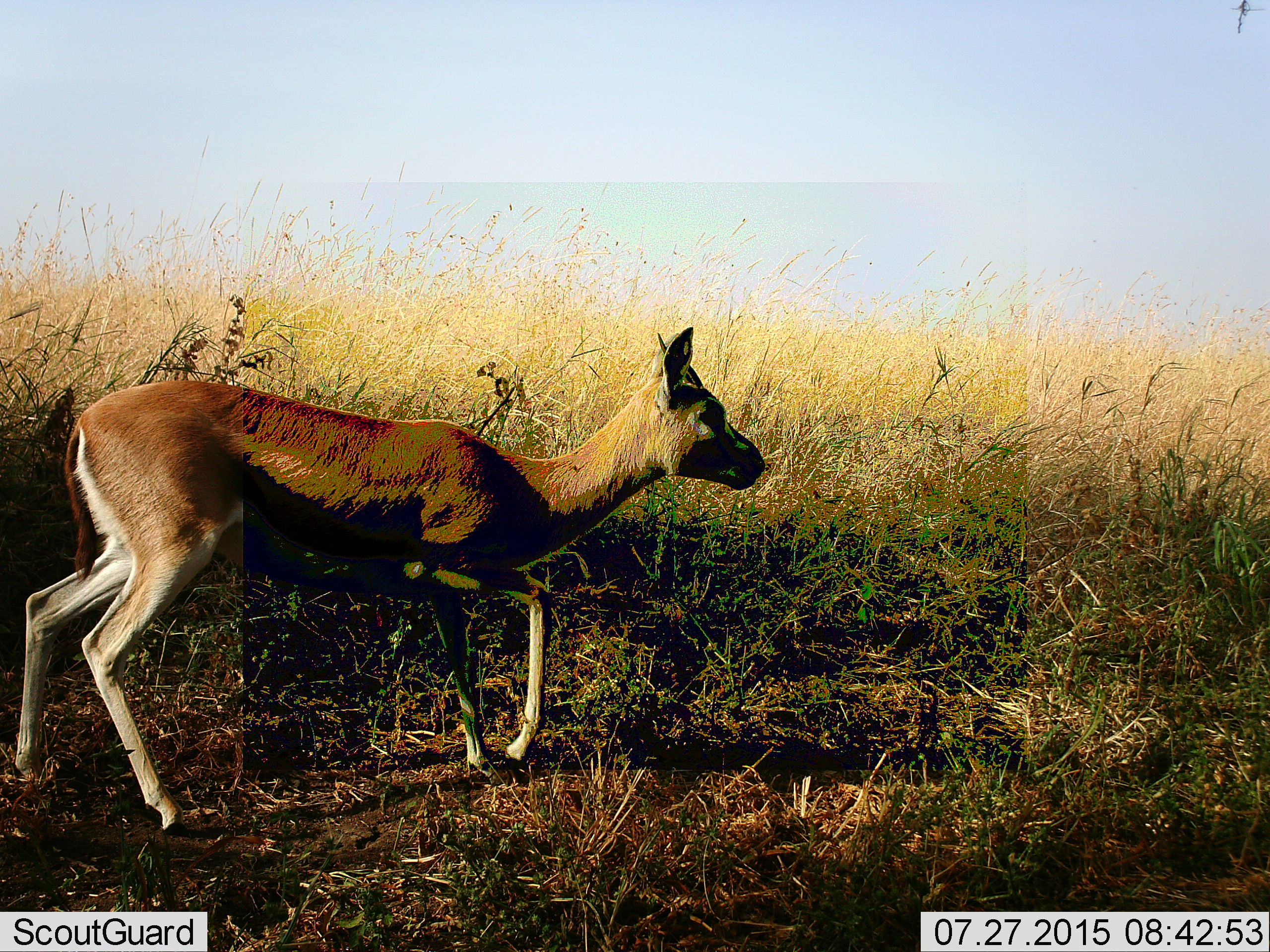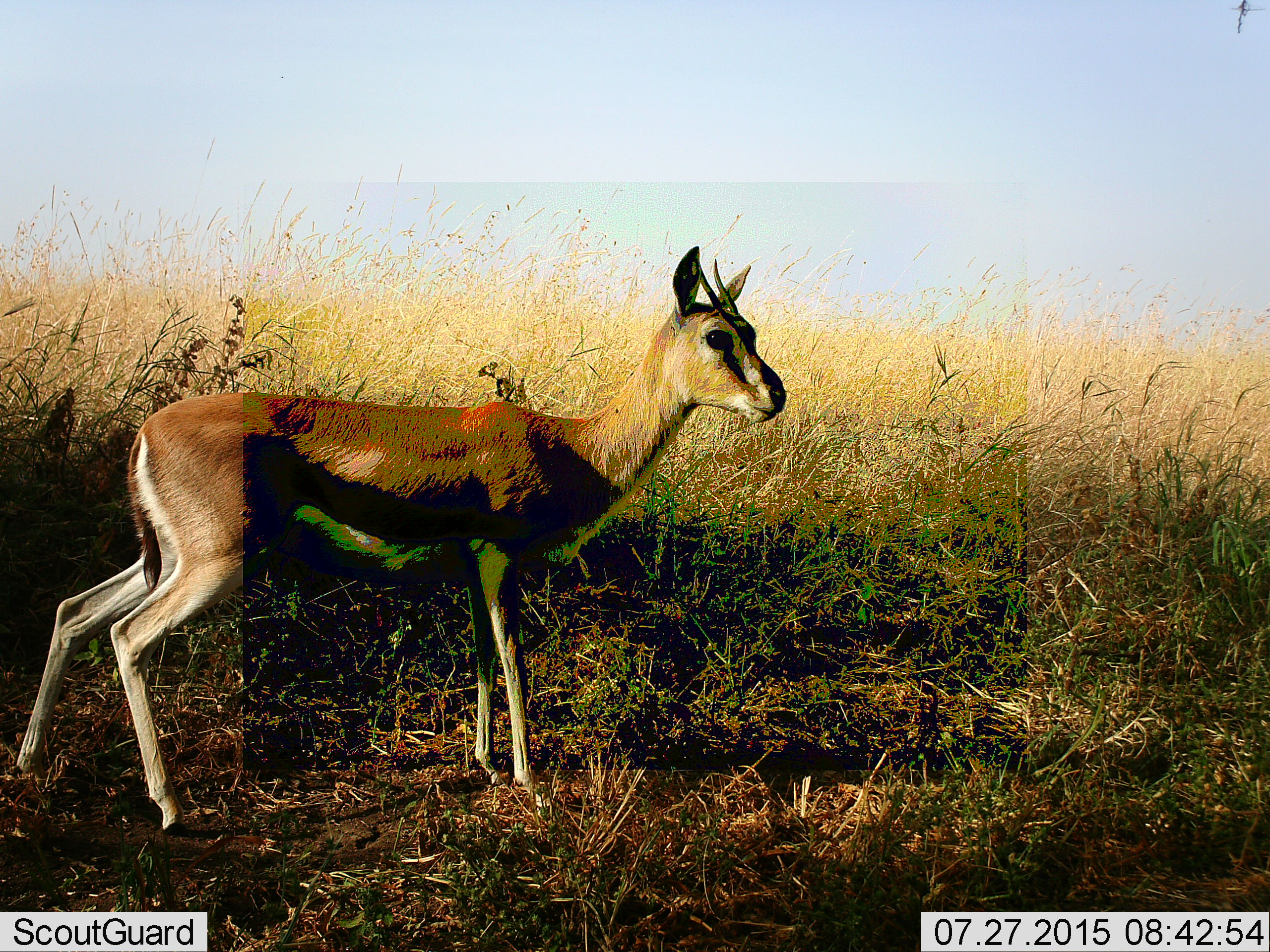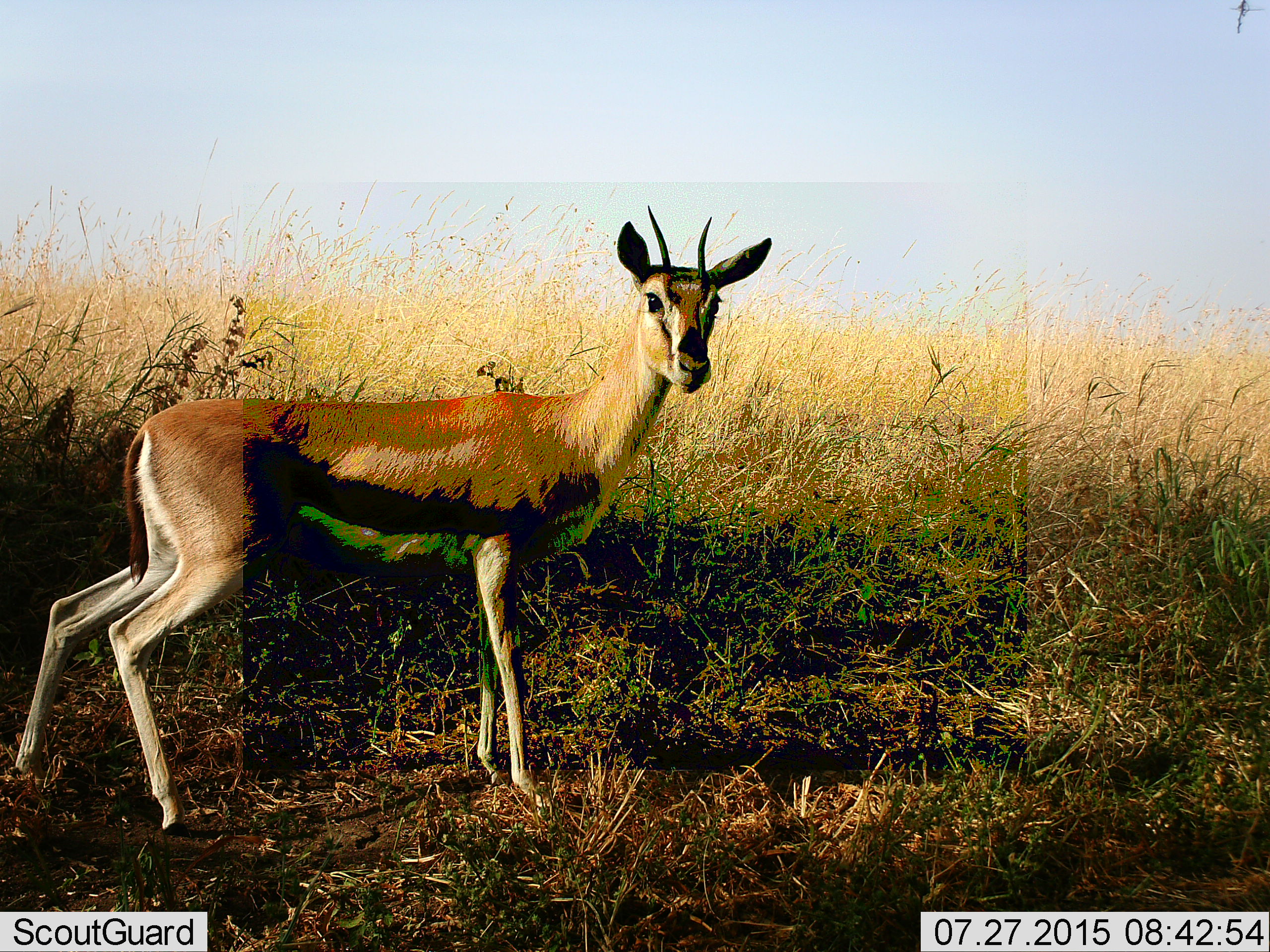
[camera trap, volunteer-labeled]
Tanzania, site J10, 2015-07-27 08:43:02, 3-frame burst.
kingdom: Animalia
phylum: Chordata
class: Mammalia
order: Artiodactyla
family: Bovidae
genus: Eudorcas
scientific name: Eudorcas thomsonii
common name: thomson's gazelle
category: gazellethomsons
Gazellethomsons (thomson's gazelle) (Eudorcas thomsonii), count 1. Behavior (volunteer vote fractions): standing 86%, resting 0%, moving 29%, interacting 0%. Young present (vote fraction): 0%. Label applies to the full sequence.